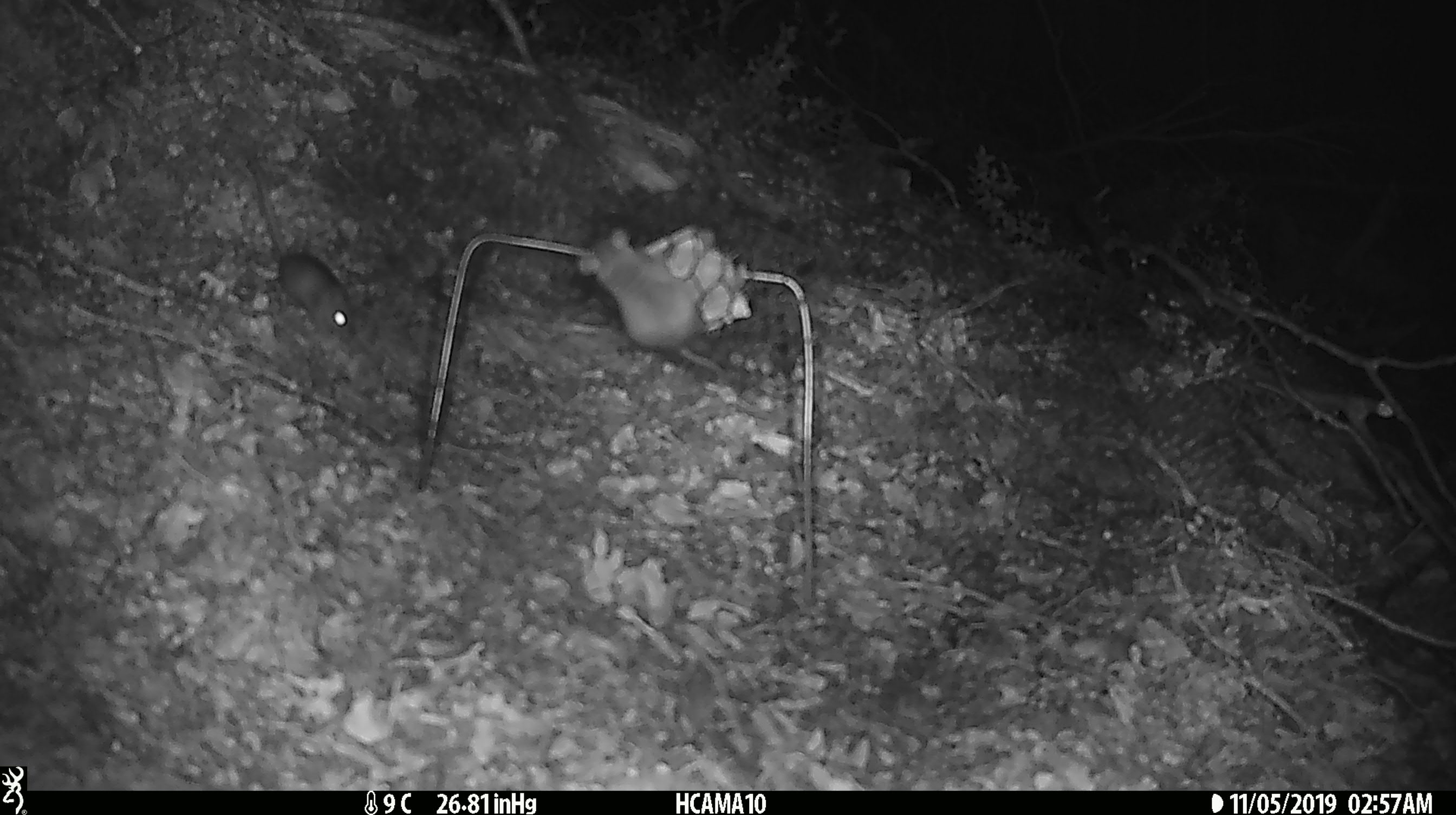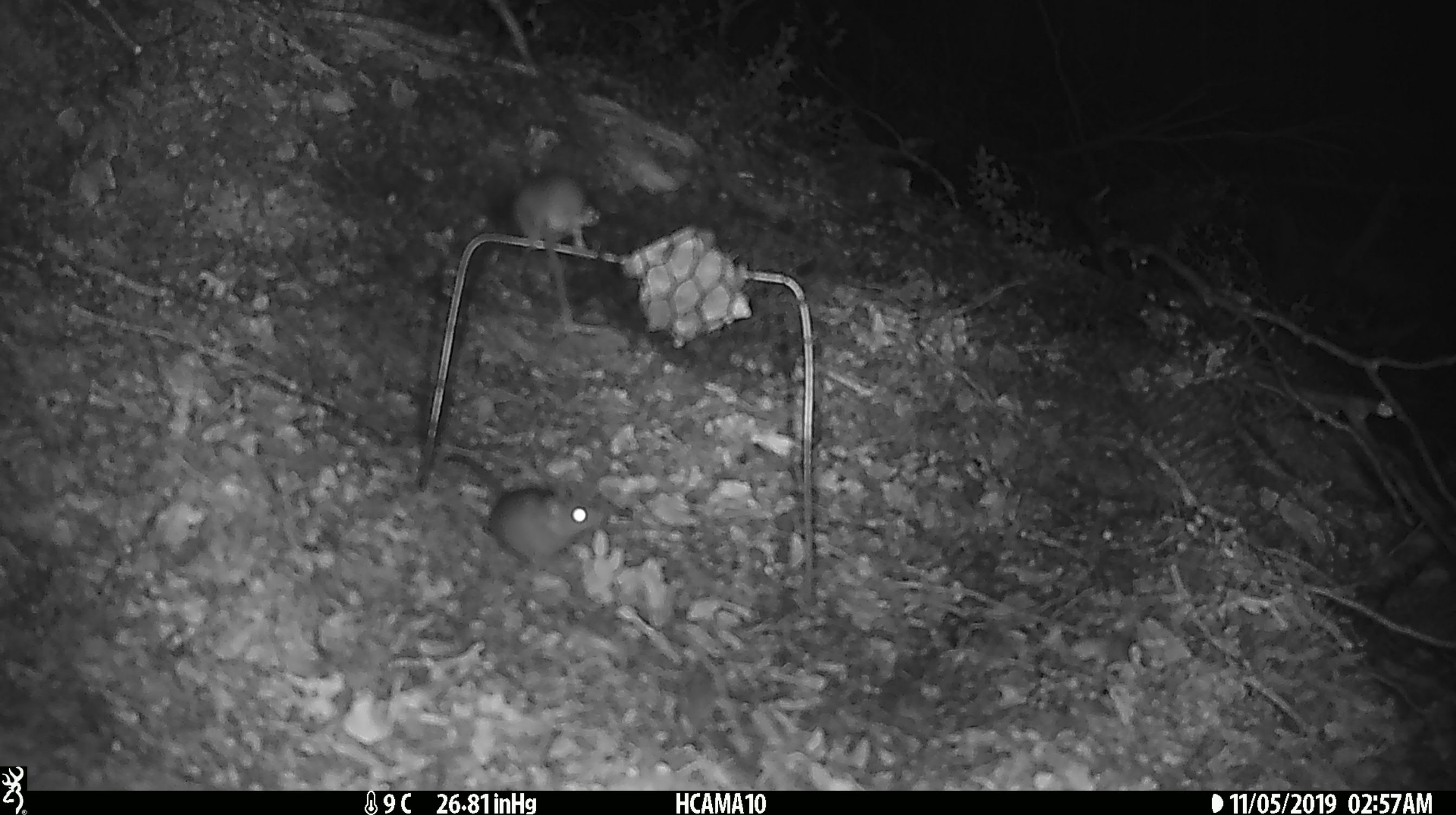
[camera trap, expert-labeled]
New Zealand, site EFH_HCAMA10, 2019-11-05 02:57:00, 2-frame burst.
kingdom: Animalia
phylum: Chordata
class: Mammalia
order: Rodentia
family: Muridae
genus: Mus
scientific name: Mus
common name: mouse